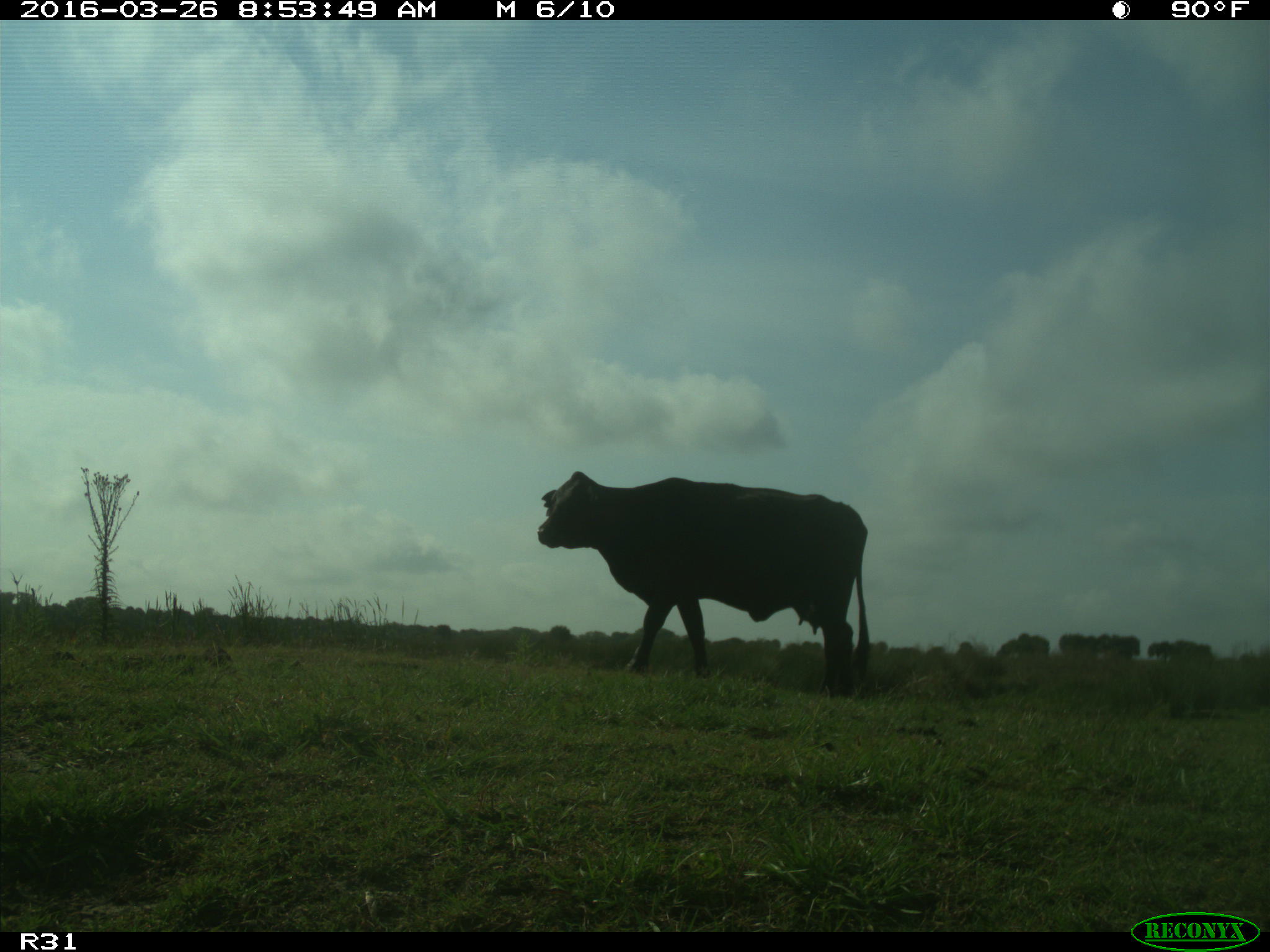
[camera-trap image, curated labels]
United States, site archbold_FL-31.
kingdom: Animalia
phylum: Chordata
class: Mammalia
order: Artiodactyla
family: Bovidae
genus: Bos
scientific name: Bos taurus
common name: domestic cow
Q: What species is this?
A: Bos taurus (domestic cow).